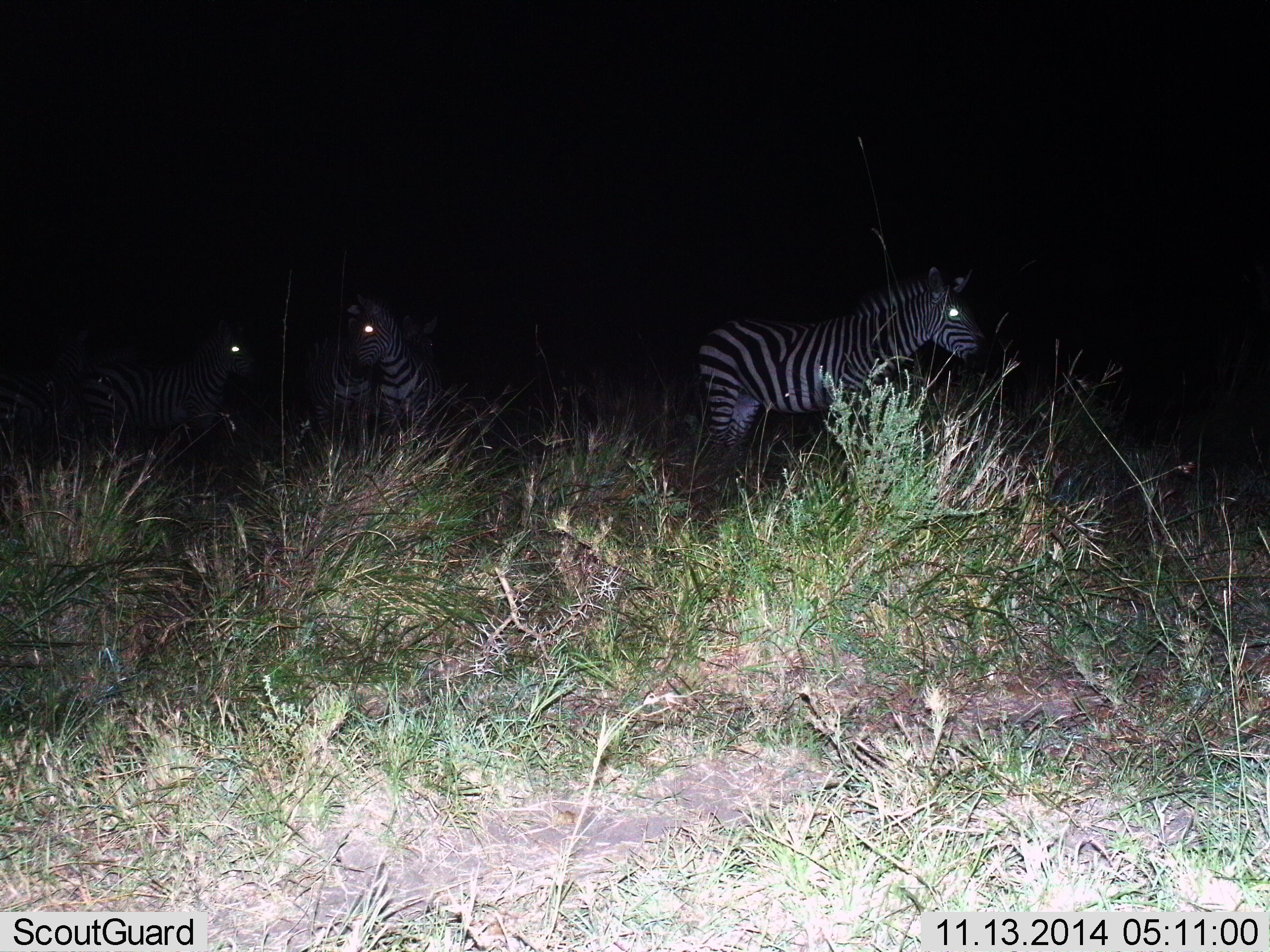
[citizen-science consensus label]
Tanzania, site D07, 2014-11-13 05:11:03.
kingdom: Animalia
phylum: Chordata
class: Mammalia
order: Perissodactyla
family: Equidae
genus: Equus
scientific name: Equus quagga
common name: plains zebra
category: zebra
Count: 3.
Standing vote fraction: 60%.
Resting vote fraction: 0%.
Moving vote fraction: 50%.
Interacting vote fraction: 10%.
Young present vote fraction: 0%.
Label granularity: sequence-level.